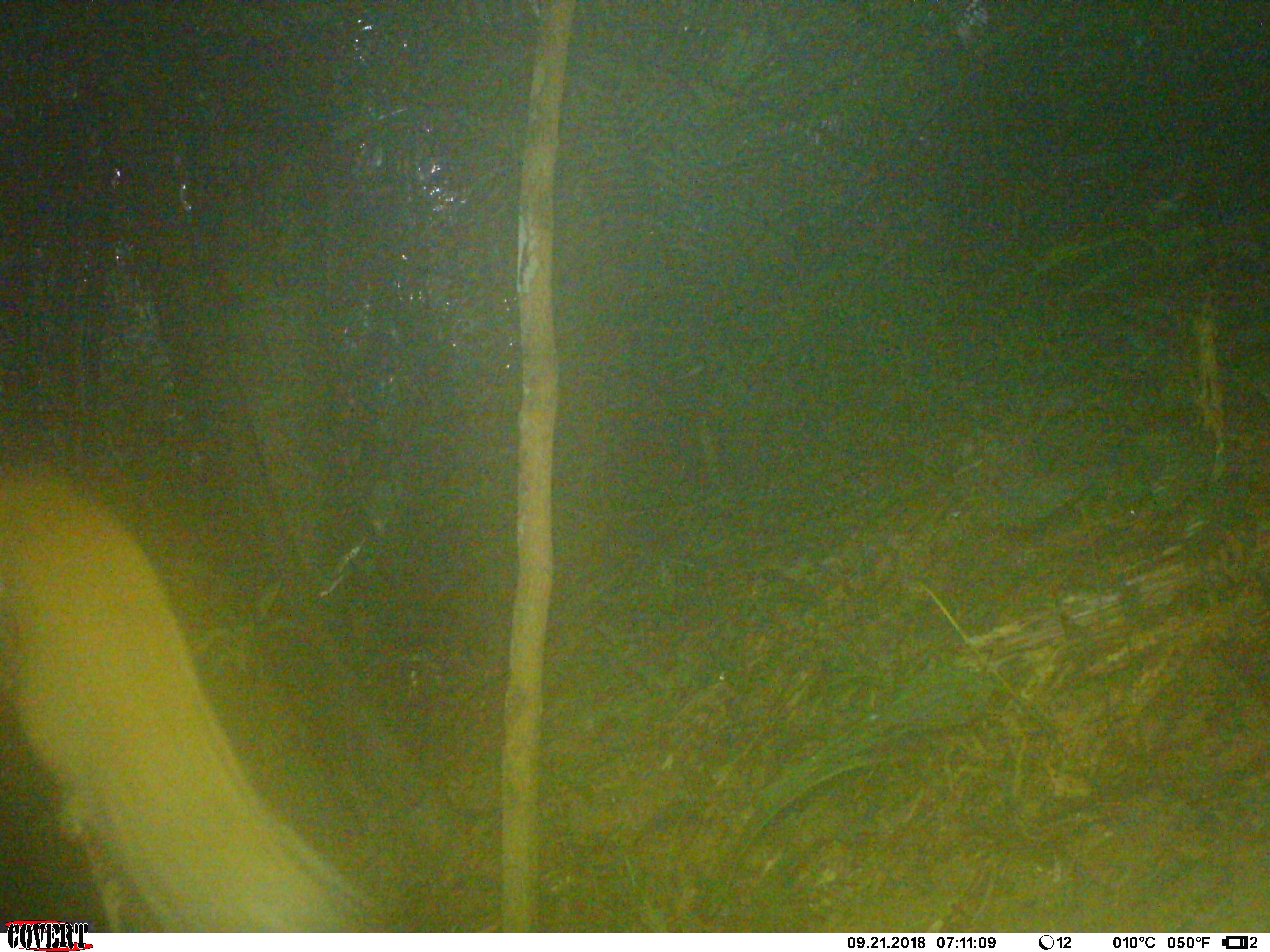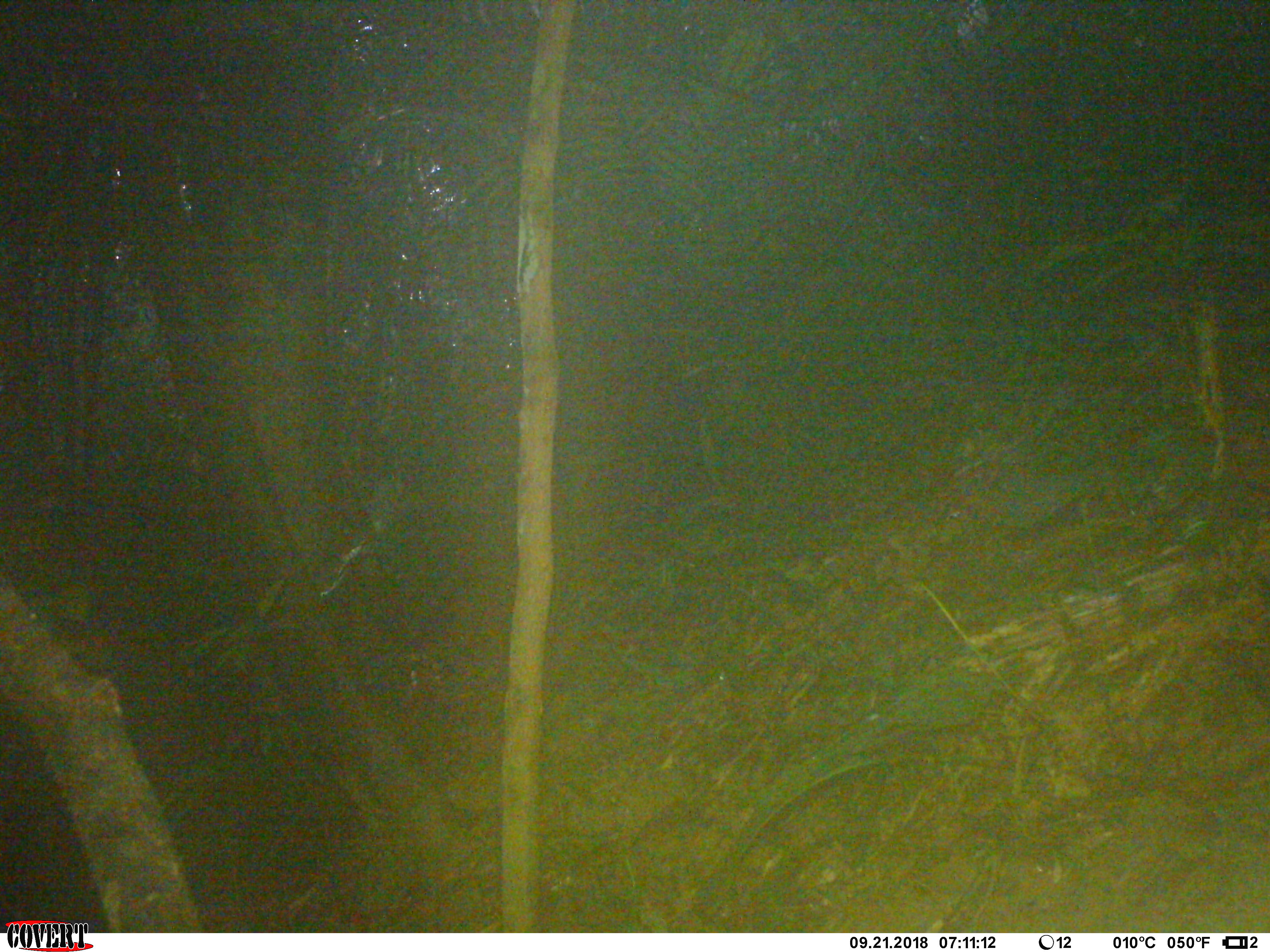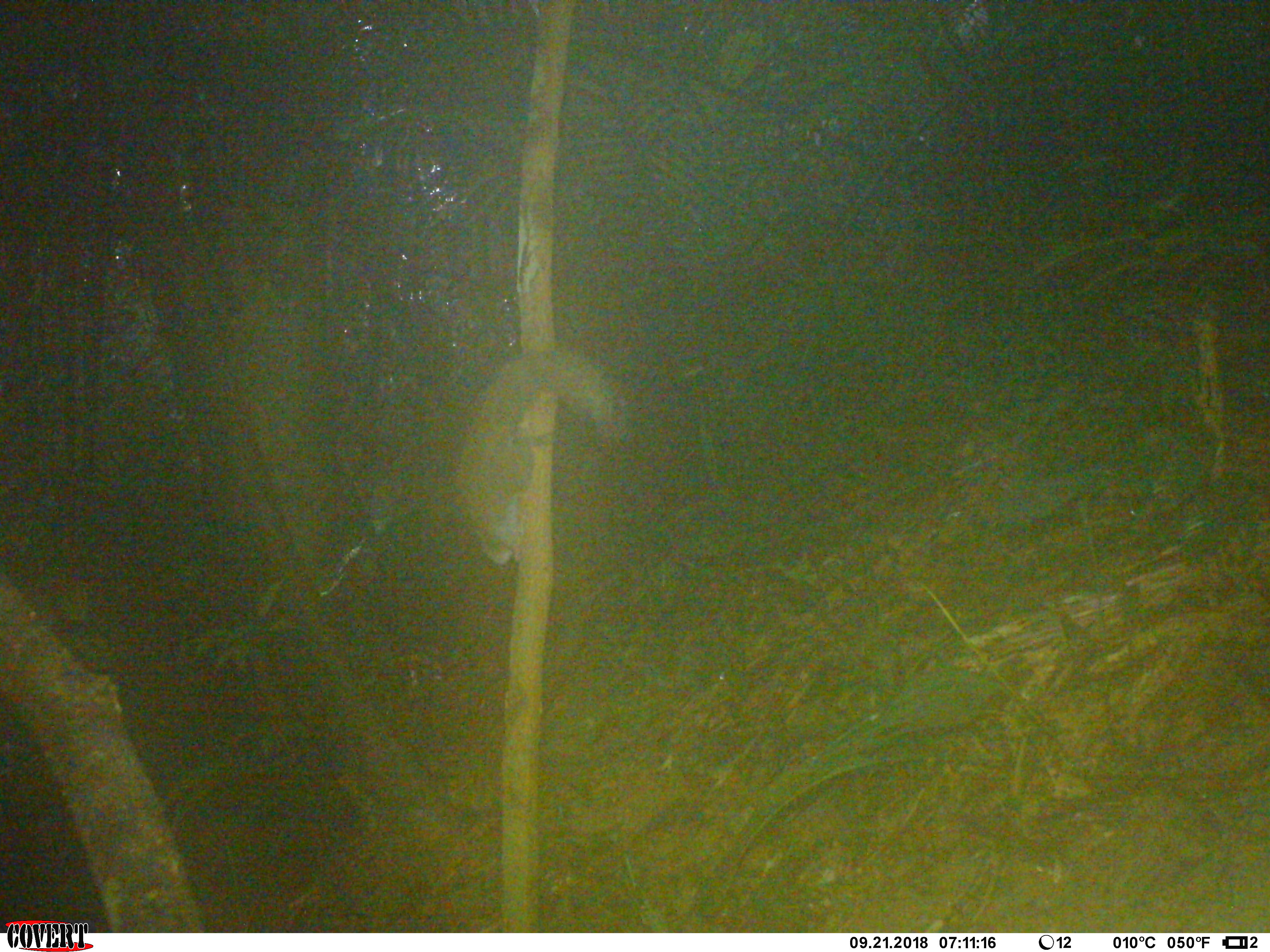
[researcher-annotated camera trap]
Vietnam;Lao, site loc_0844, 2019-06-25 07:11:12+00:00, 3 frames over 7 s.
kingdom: Animalia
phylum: Chordata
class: Mammalia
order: Rodentia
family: Sciuridae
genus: Sciurus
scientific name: Sciurus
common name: squirrel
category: unidentified squirrel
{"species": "unidentified squirrel (squirrel) (Sciurus)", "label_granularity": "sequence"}